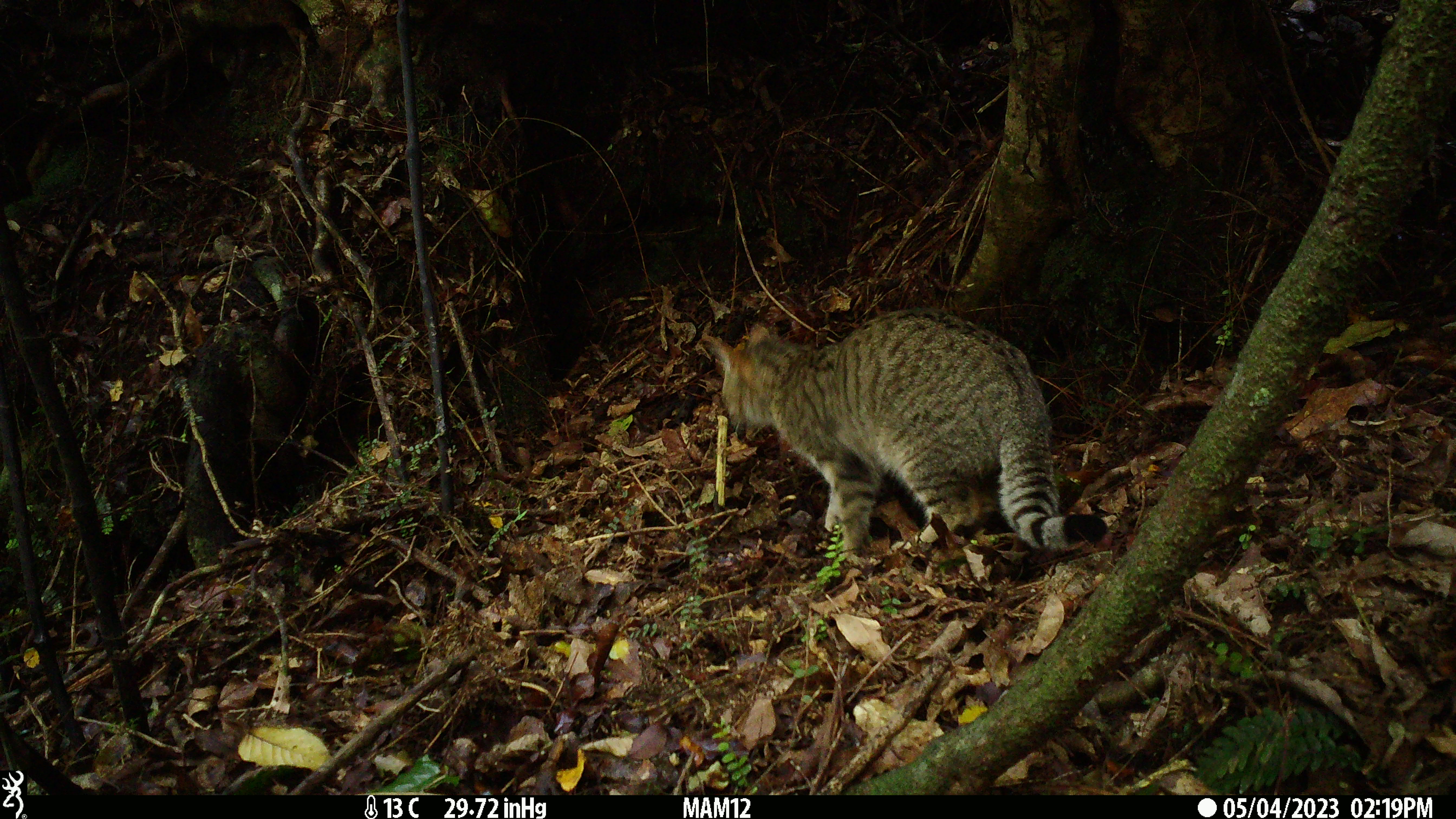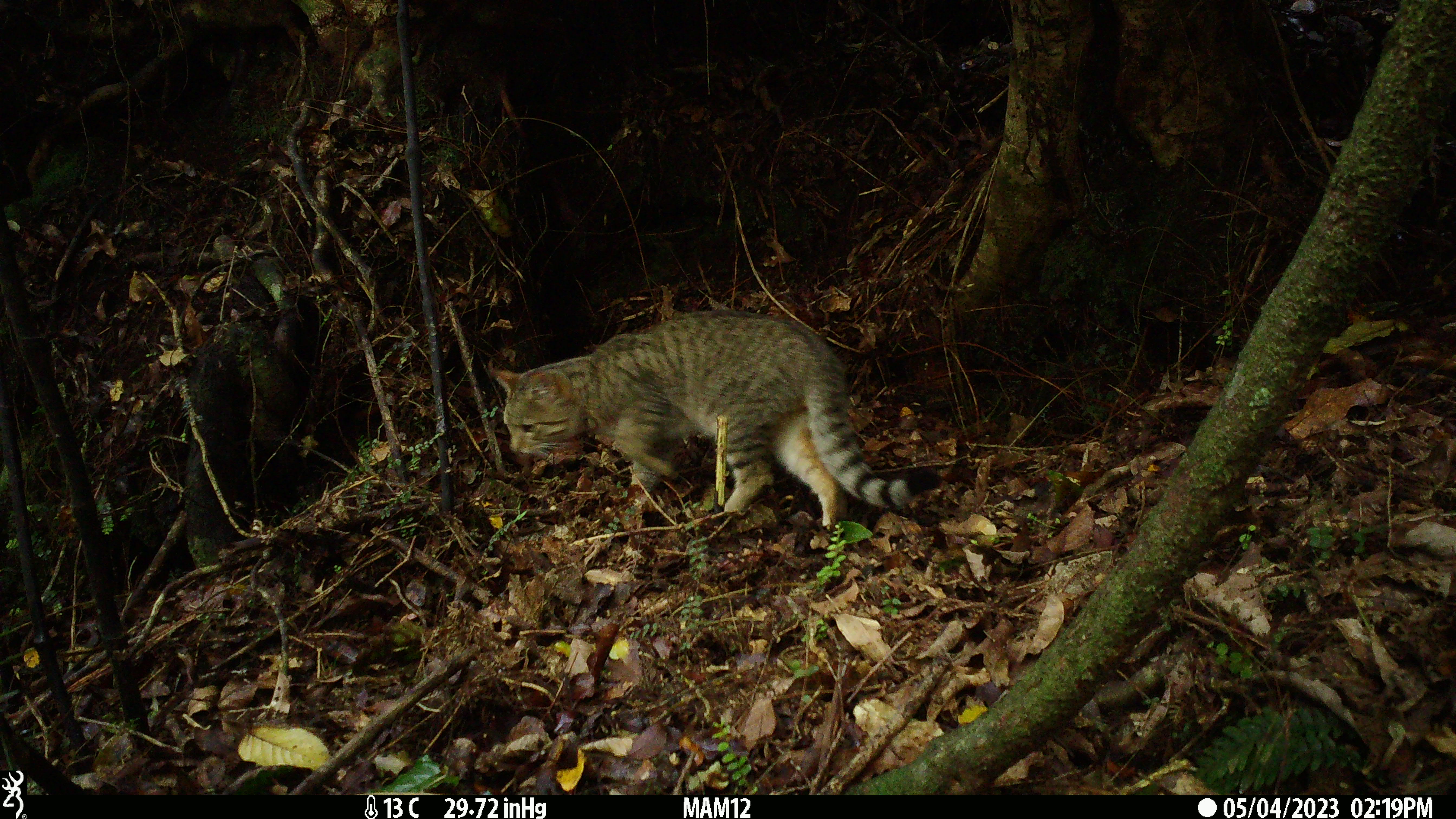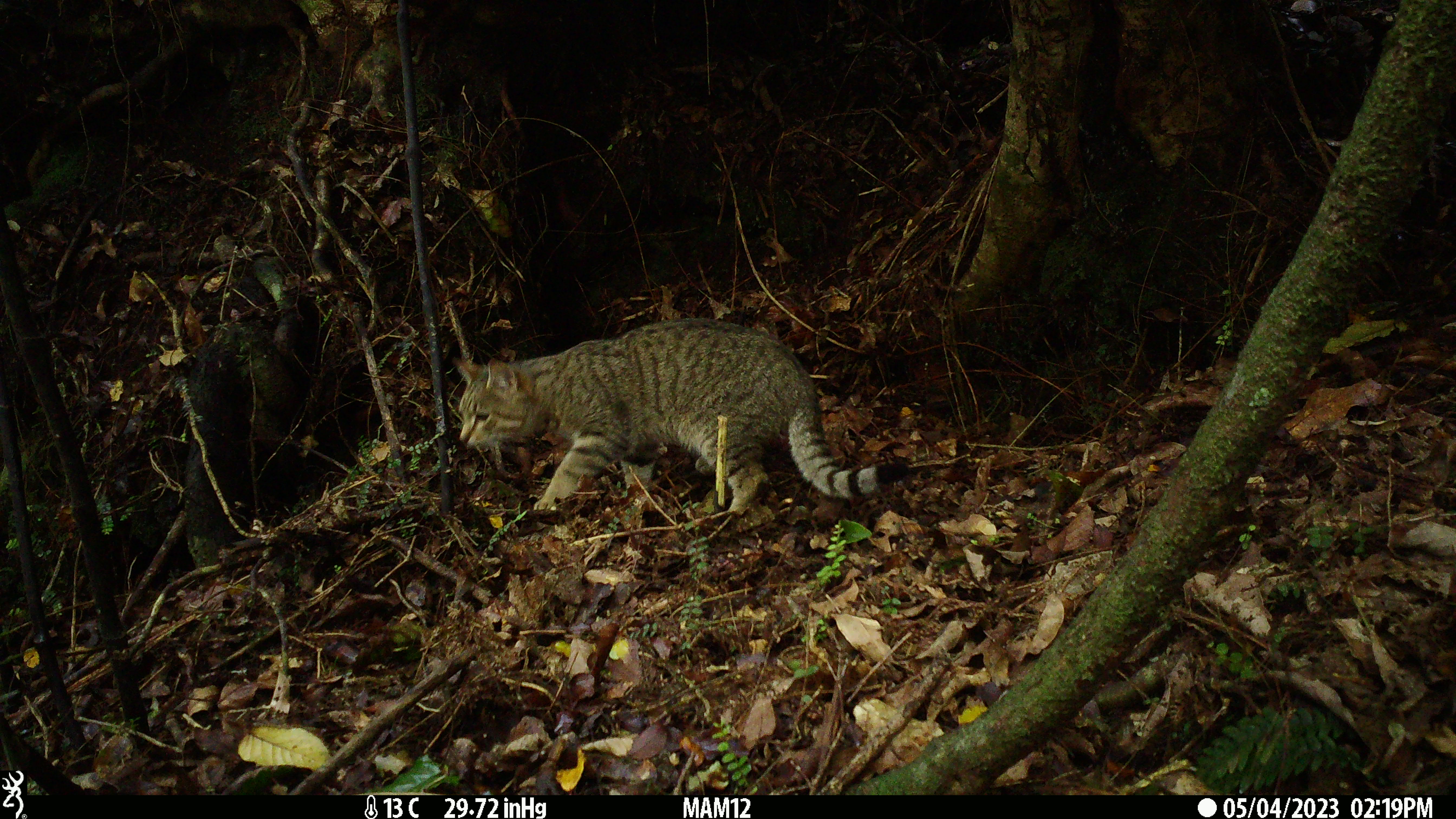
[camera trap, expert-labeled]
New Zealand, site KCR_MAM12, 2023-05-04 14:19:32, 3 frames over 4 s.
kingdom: Animalia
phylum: Chordata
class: Mammalia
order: Carnivora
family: Felidae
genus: Felis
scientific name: Felis catus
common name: domestic cat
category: cat